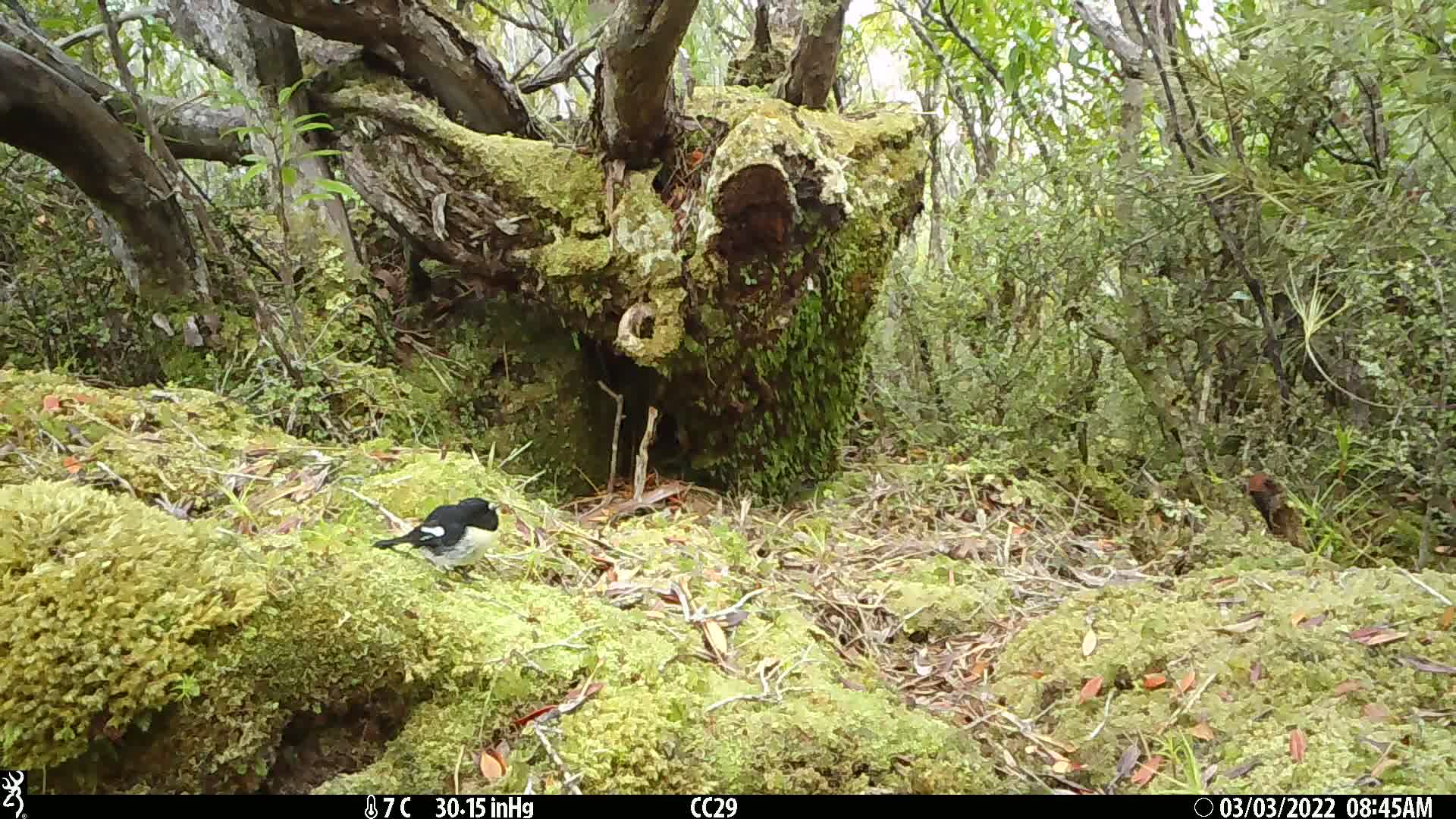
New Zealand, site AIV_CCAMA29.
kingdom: Animalia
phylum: Chordata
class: Aves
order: Passeriformes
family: Petroicidae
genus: Petroica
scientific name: Petroica macrocephala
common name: tomtit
Tomtit (Petroica macrocephala).